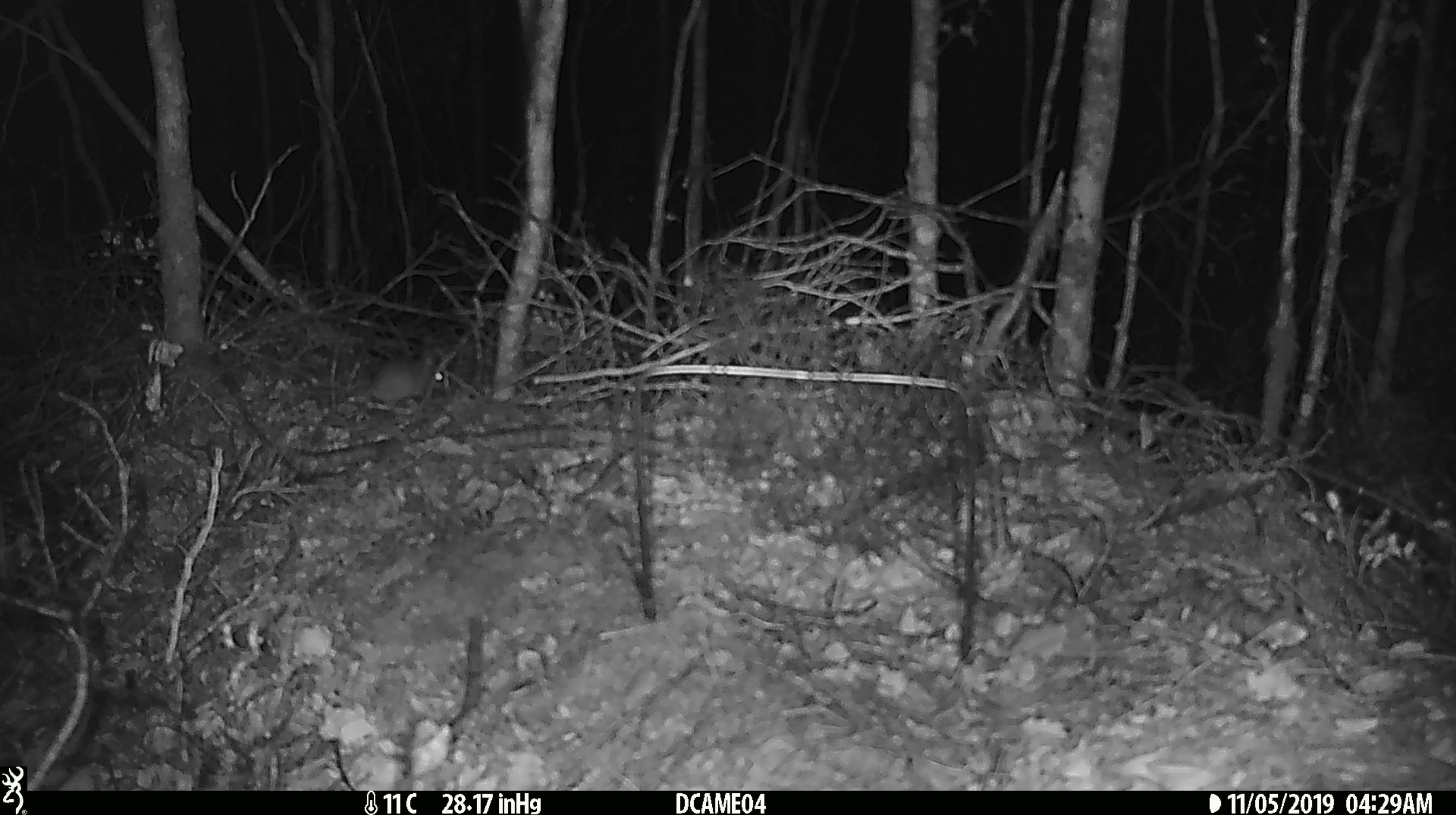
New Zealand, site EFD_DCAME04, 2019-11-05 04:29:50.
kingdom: Animalia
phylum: Chordata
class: Mammalia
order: Rodentia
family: Muridae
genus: Mus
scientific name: Mus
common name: mouse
Mouse (Mus).